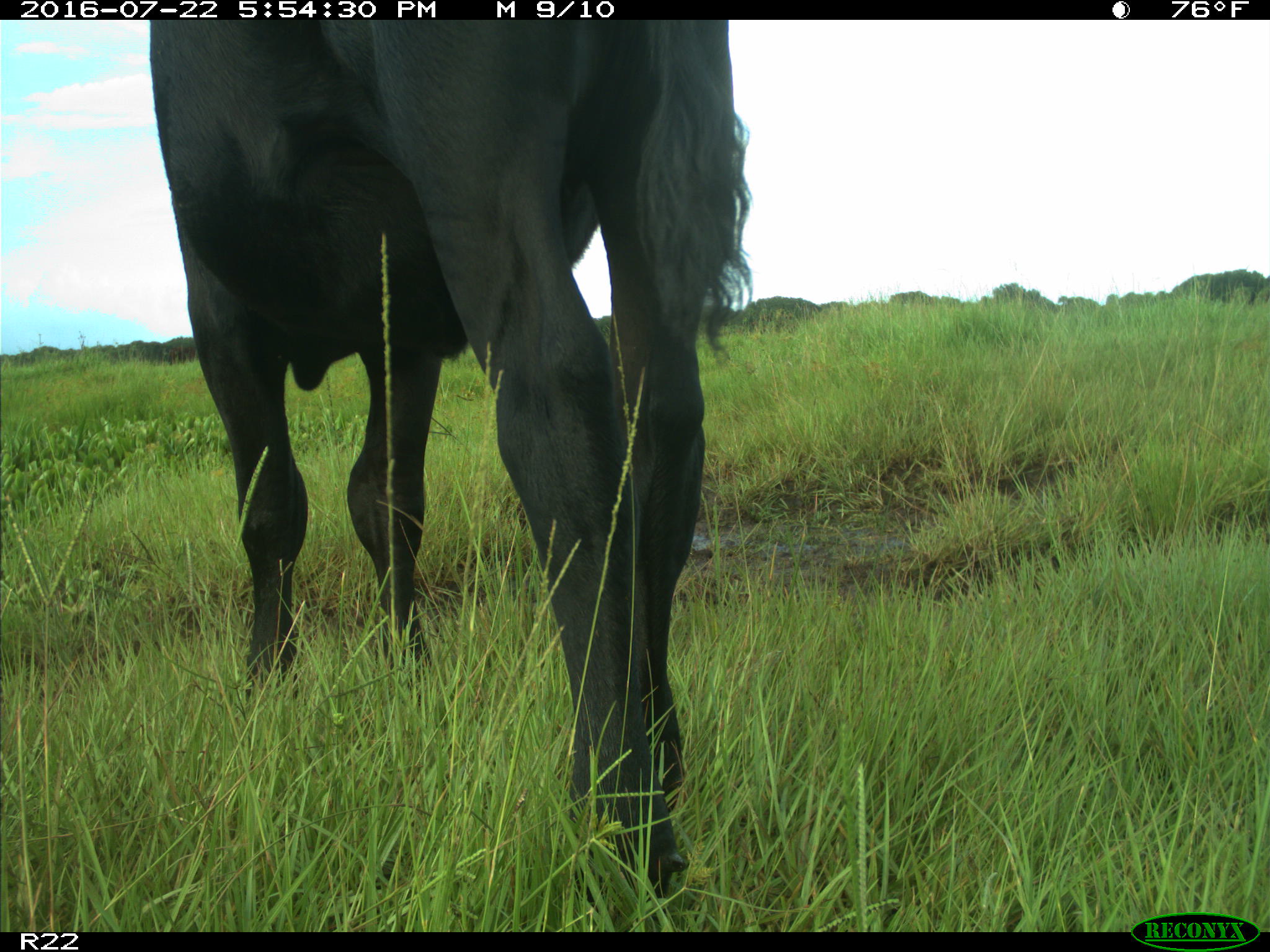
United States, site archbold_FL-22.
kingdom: Animalia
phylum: Chordata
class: Mammalia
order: Artiodactyla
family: Bovidae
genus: Bos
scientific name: Bos taurus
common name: domestic cow